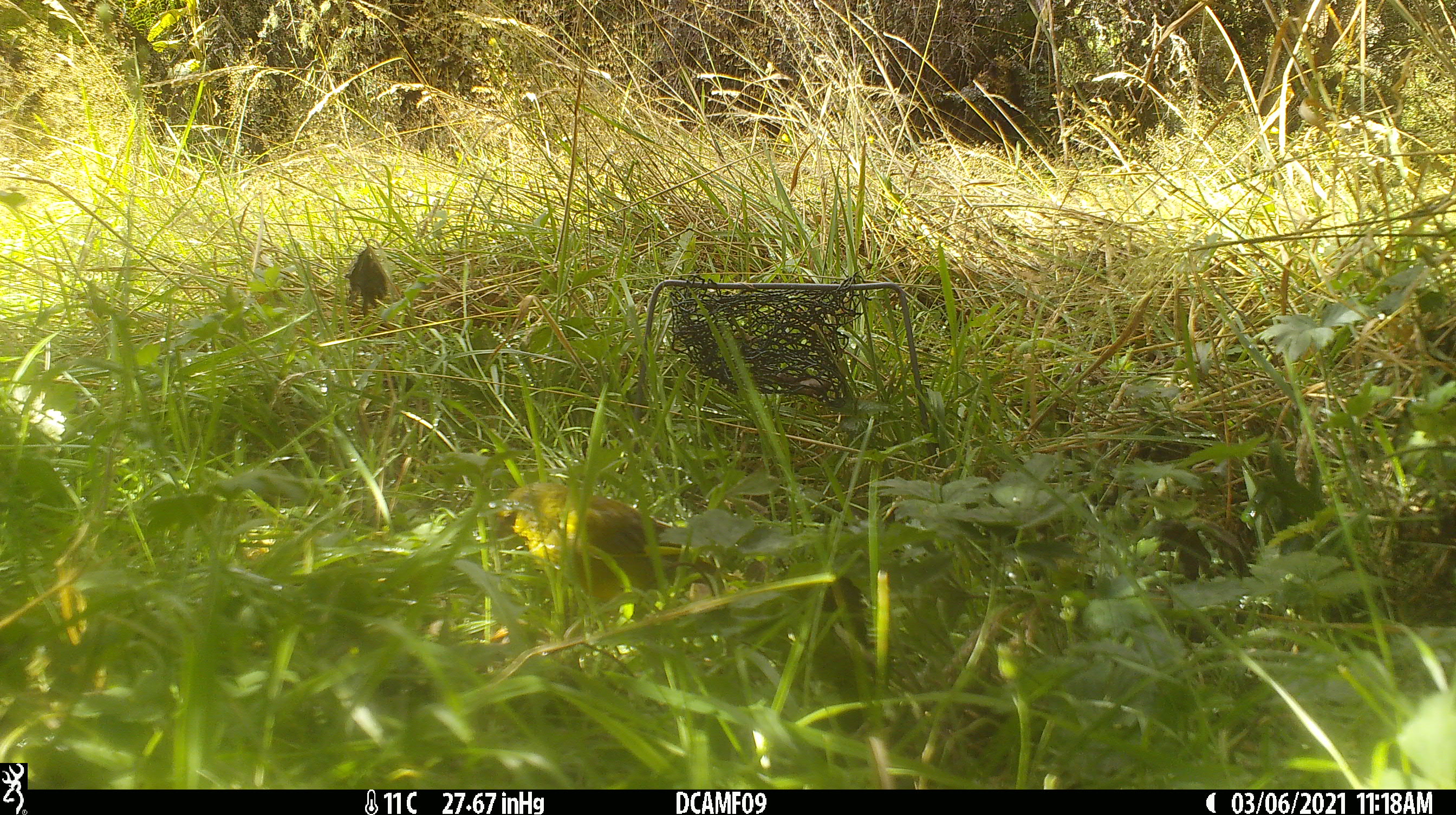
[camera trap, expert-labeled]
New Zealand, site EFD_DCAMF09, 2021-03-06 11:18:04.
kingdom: Animalia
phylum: Chordata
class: Aves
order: Passeriformes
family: Emberizidae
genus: Emberiza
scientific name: Emberiza citrinella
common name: yellowhammer